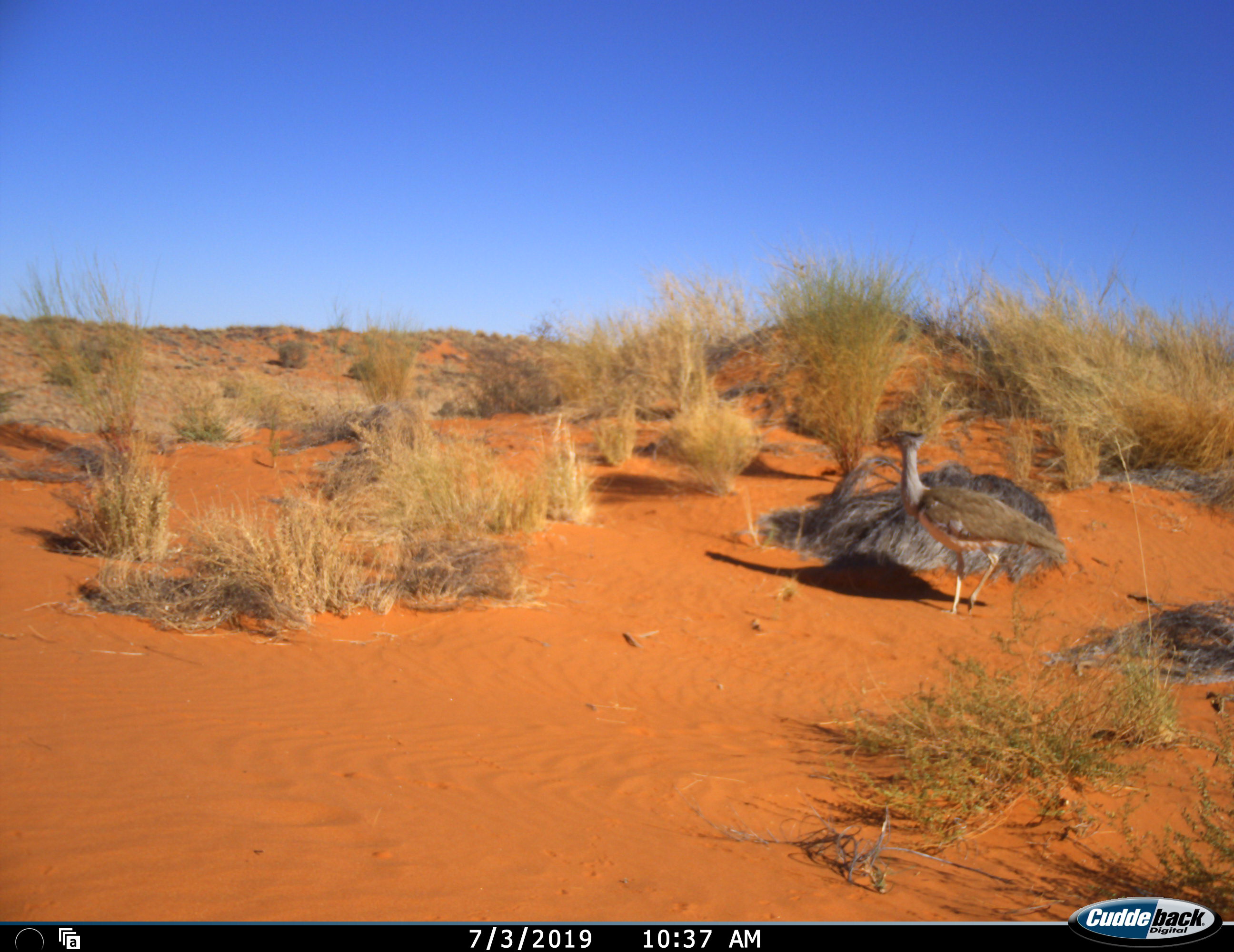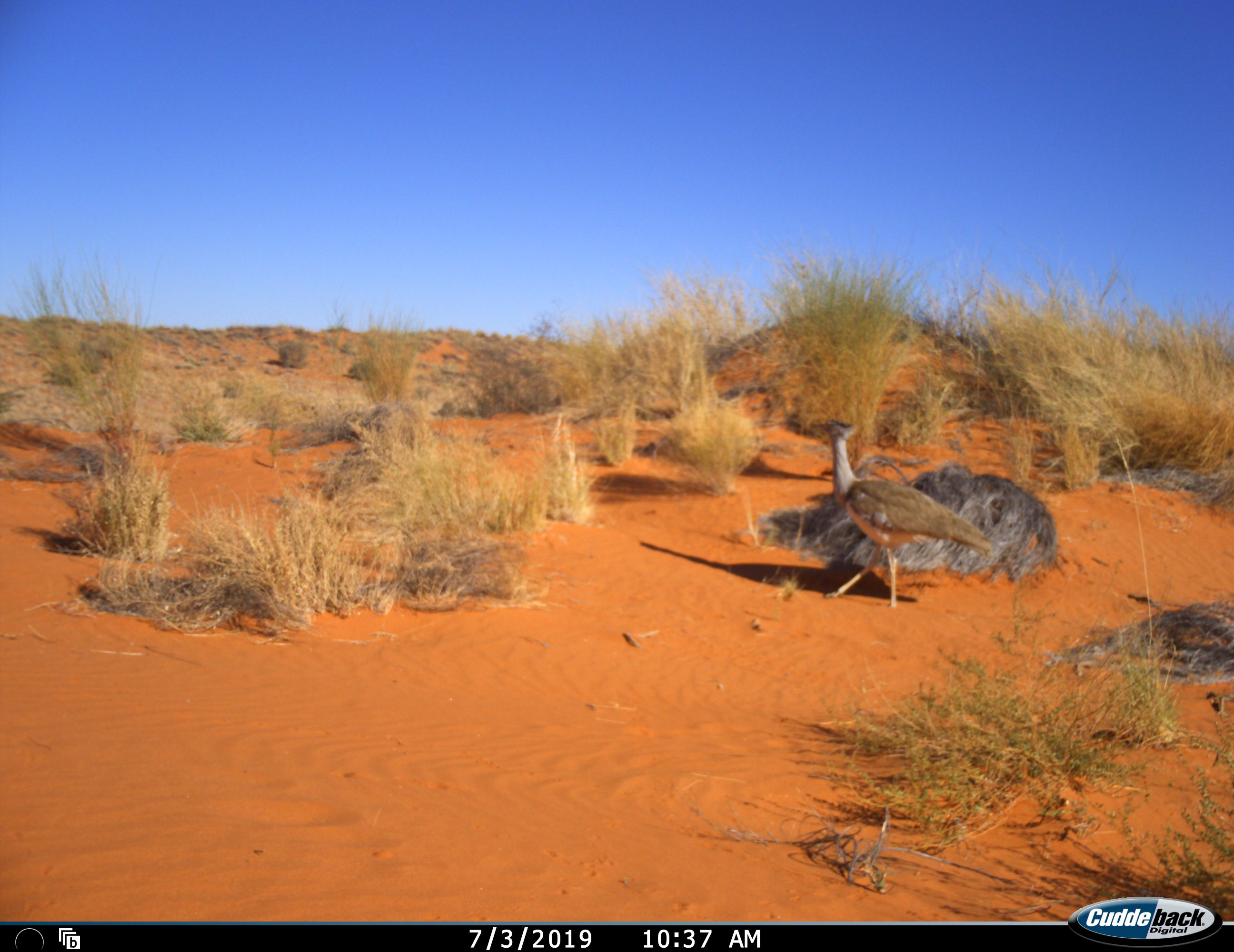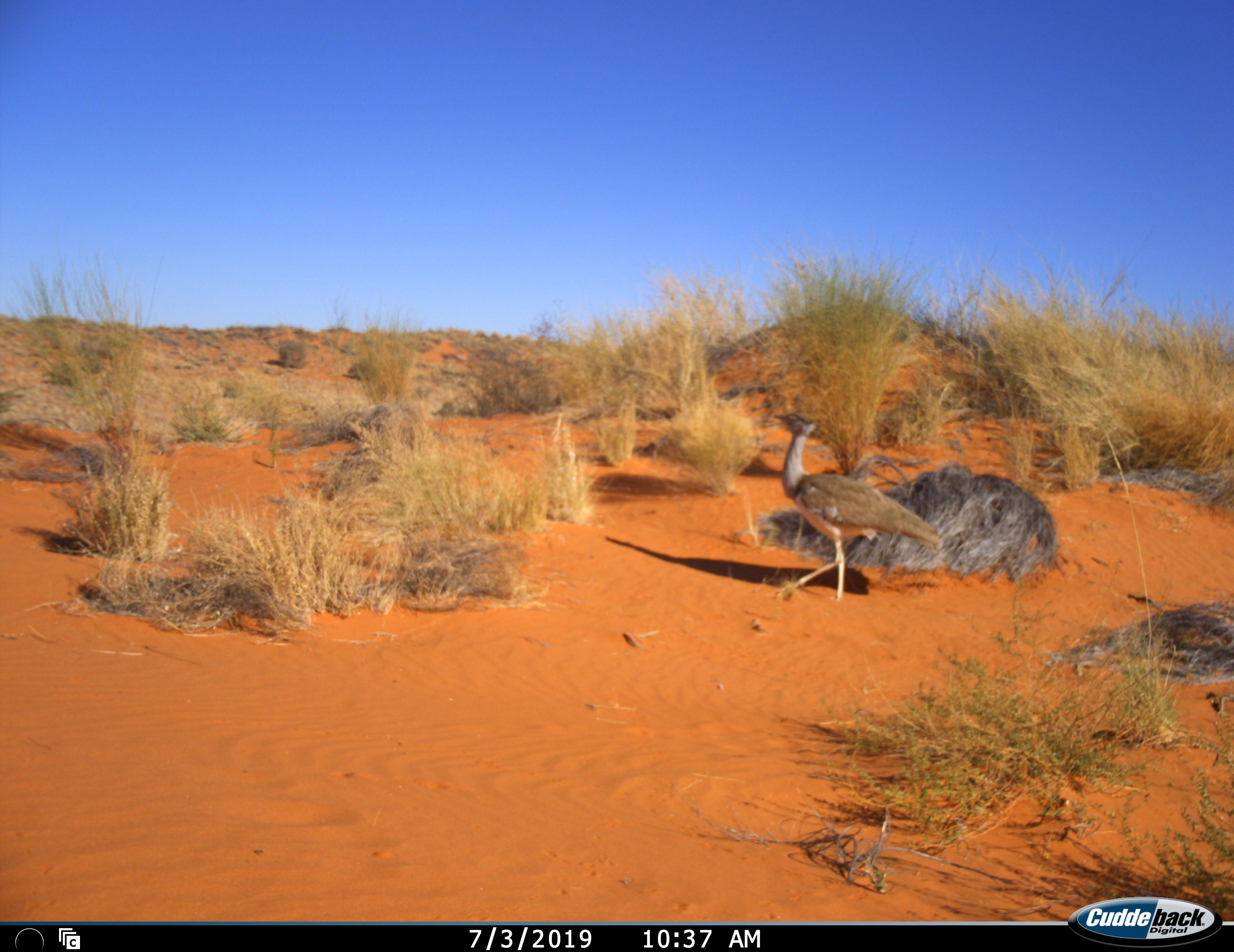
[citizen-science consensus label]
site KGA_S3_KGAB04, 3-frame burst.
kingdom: Animalia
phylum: Chordata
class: Aves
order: Otidiformes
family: Otididae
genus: Ardeotis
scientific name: Ardeotis kori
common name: kori bustard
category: bustardkori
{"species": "bustardkori (kori bustard) (Ardeotis kori)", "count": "1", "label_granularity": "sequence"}